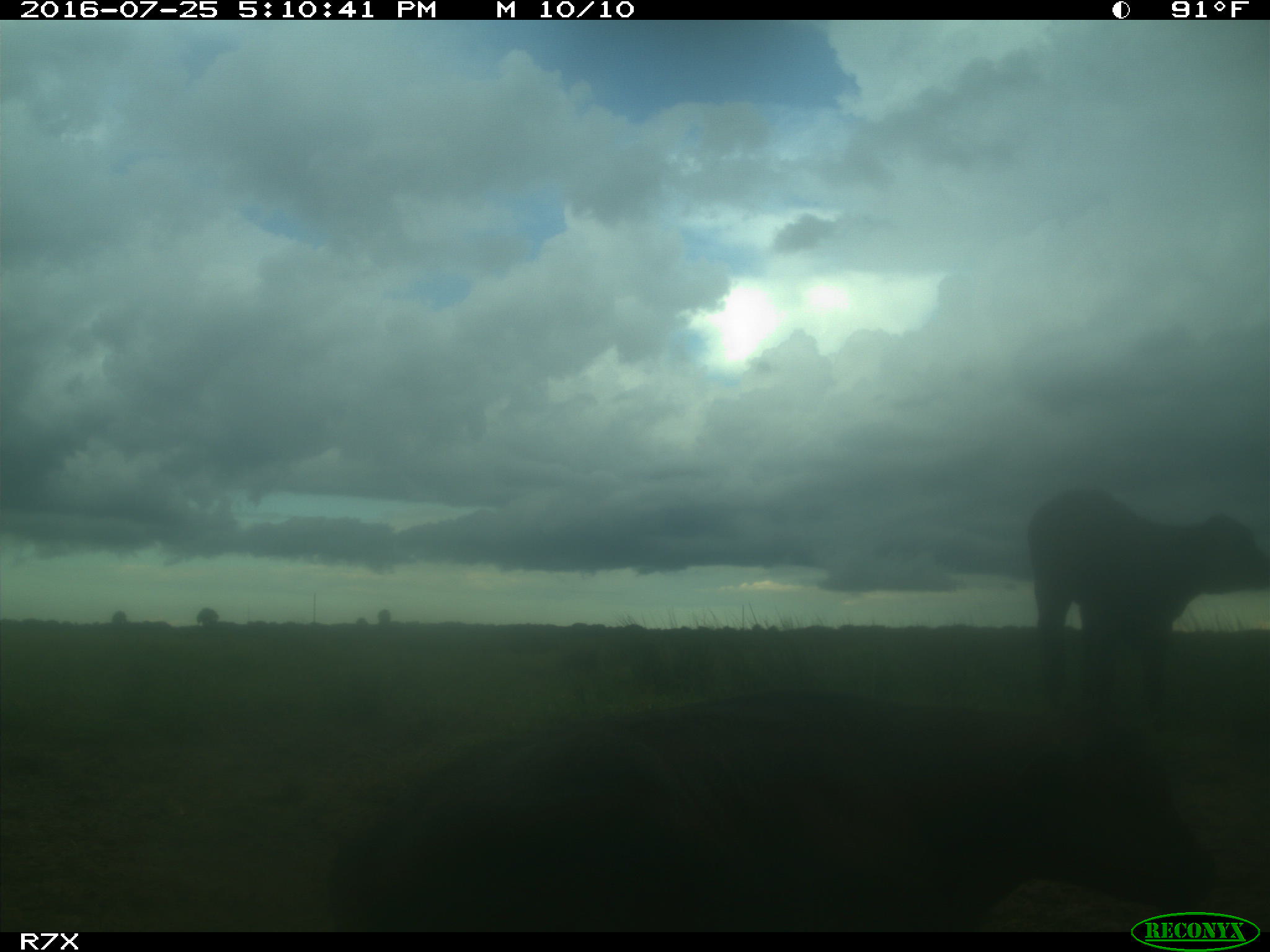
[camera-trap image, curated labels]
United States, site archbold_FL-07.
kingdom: Animalia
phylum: Chordata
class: Mammalia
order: Artiodactyla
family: Bovidae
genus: Bos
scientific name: Bos taurus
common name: domestic cow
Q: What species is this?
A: Bos taurus (domestic cow).